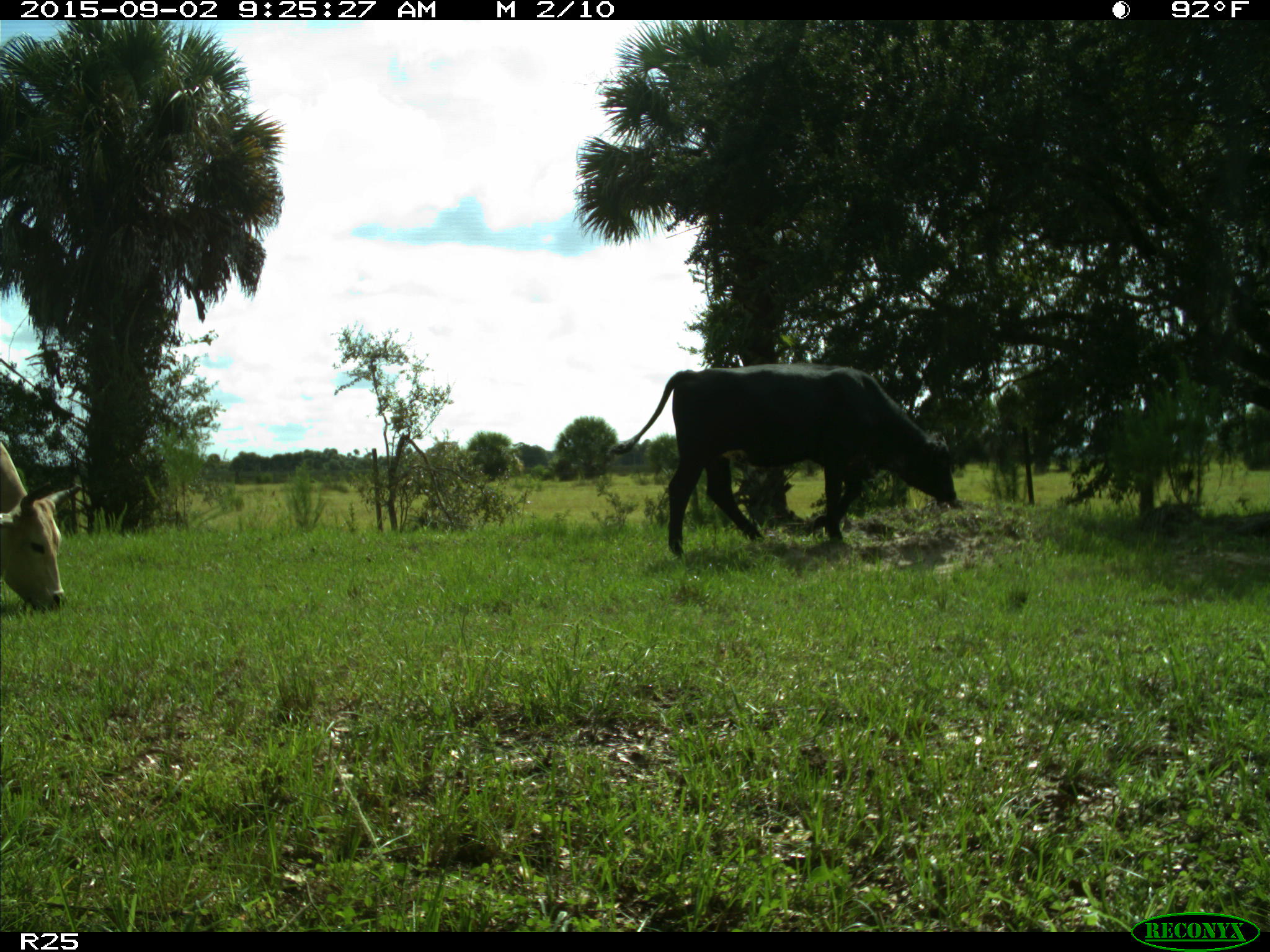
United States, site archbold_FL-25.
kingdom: Animalia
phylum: Chordata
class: Mammalia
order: Artiodactyla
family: Bovidae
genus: Bos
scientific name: Bos taurus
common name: domestic cow